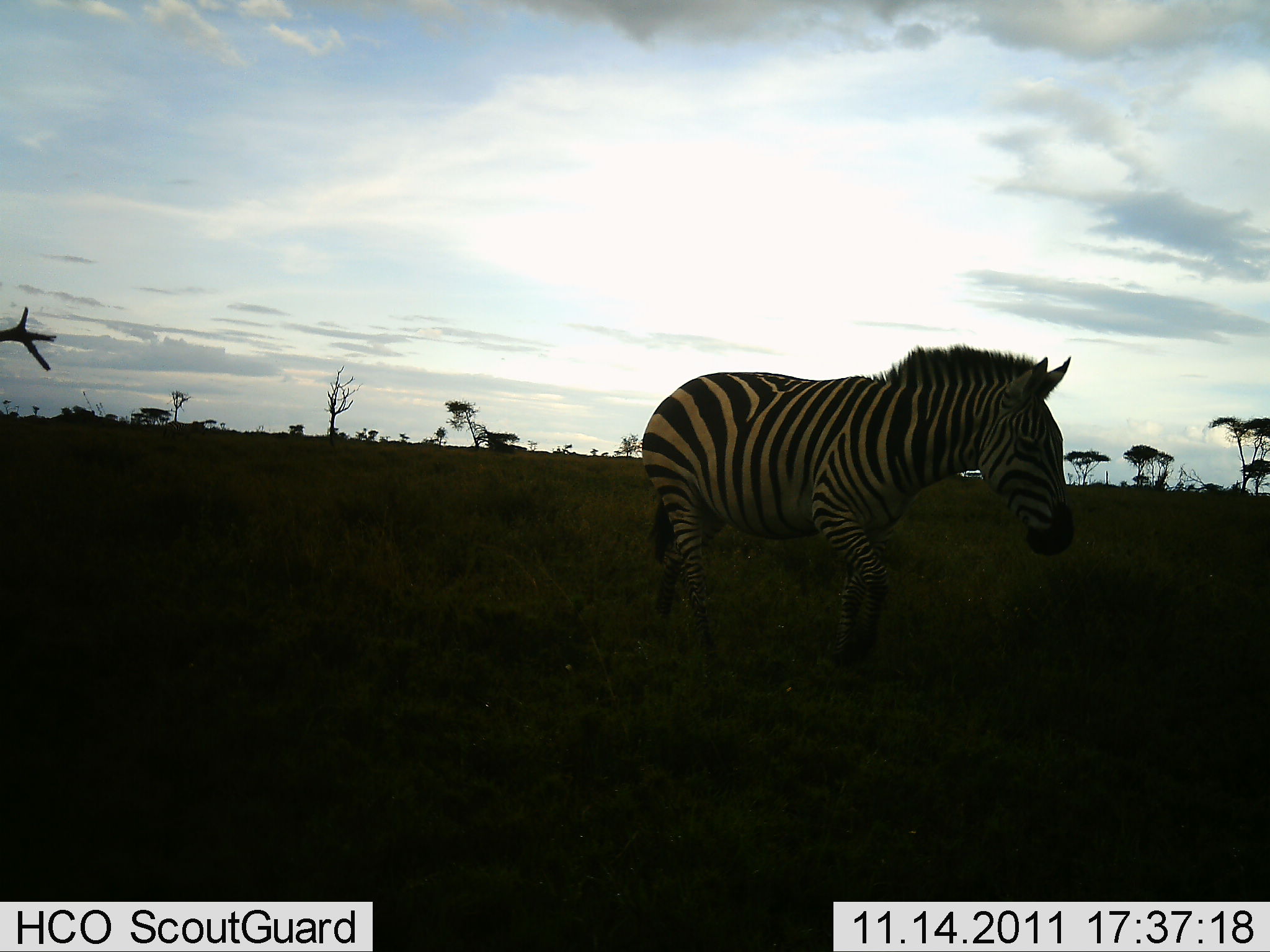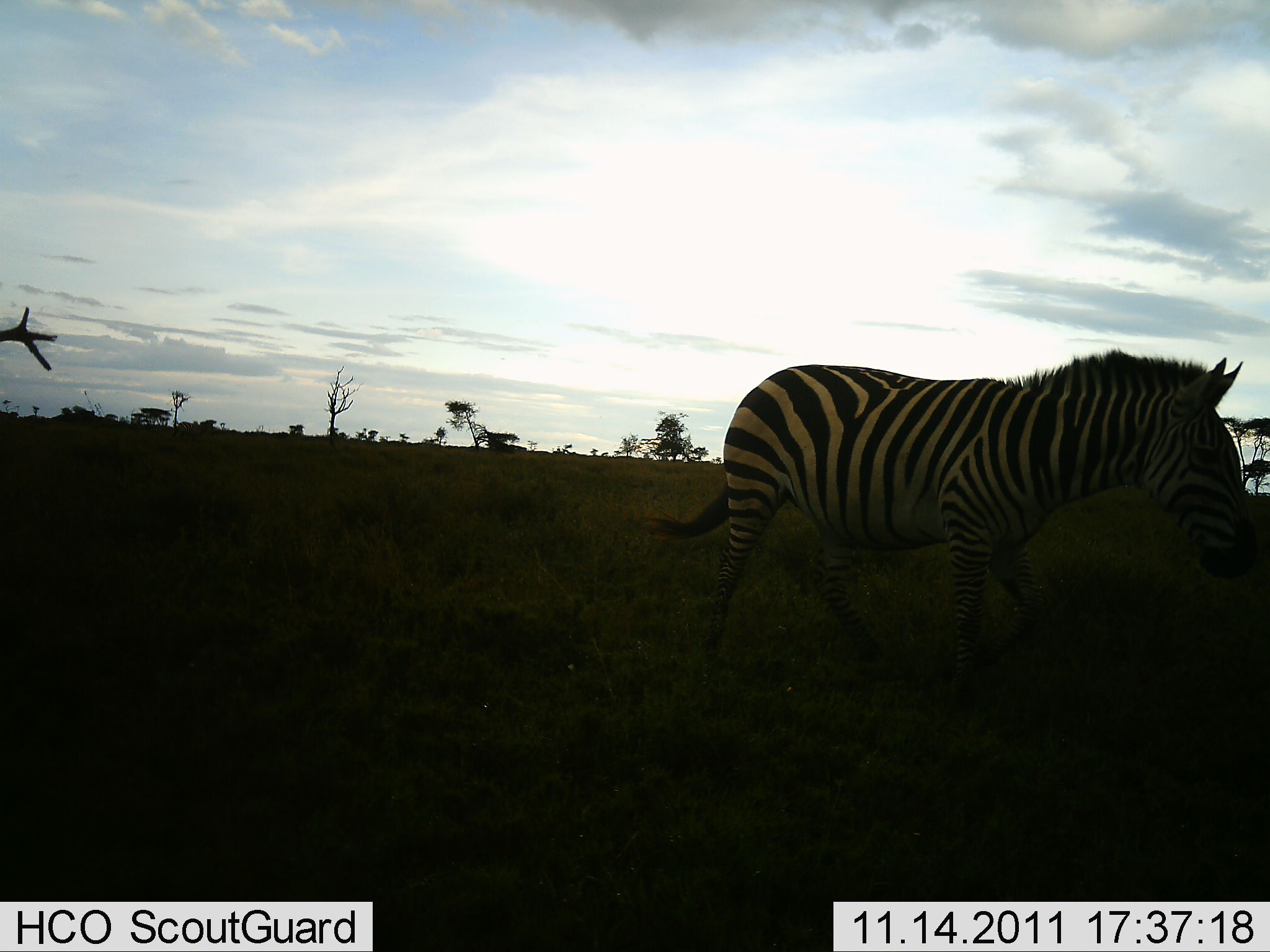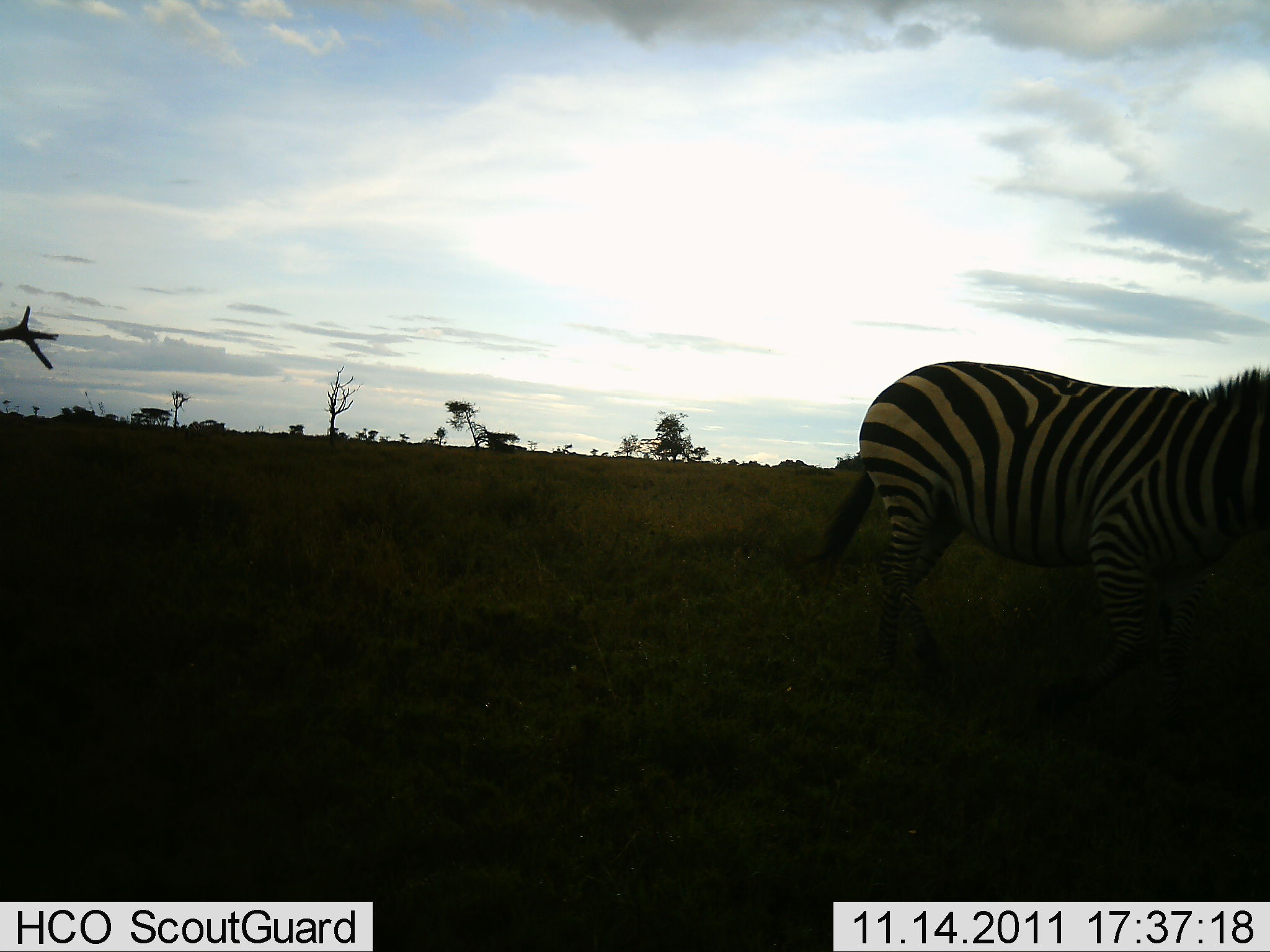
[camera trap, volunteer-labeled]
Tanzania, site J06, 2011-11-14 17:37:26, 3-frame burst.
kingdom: Animalia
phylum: Chordata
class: Mammalia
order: Perissodactyla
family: Equidae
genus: Equus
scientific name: Equus quagga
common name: plains zebra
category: zebra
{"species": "zebra (plains zebra) (Equus quagga)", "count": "1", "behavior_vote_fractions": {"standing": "17%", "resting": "0%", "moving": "83%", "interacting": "0%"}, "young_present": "0%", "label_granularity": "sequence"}